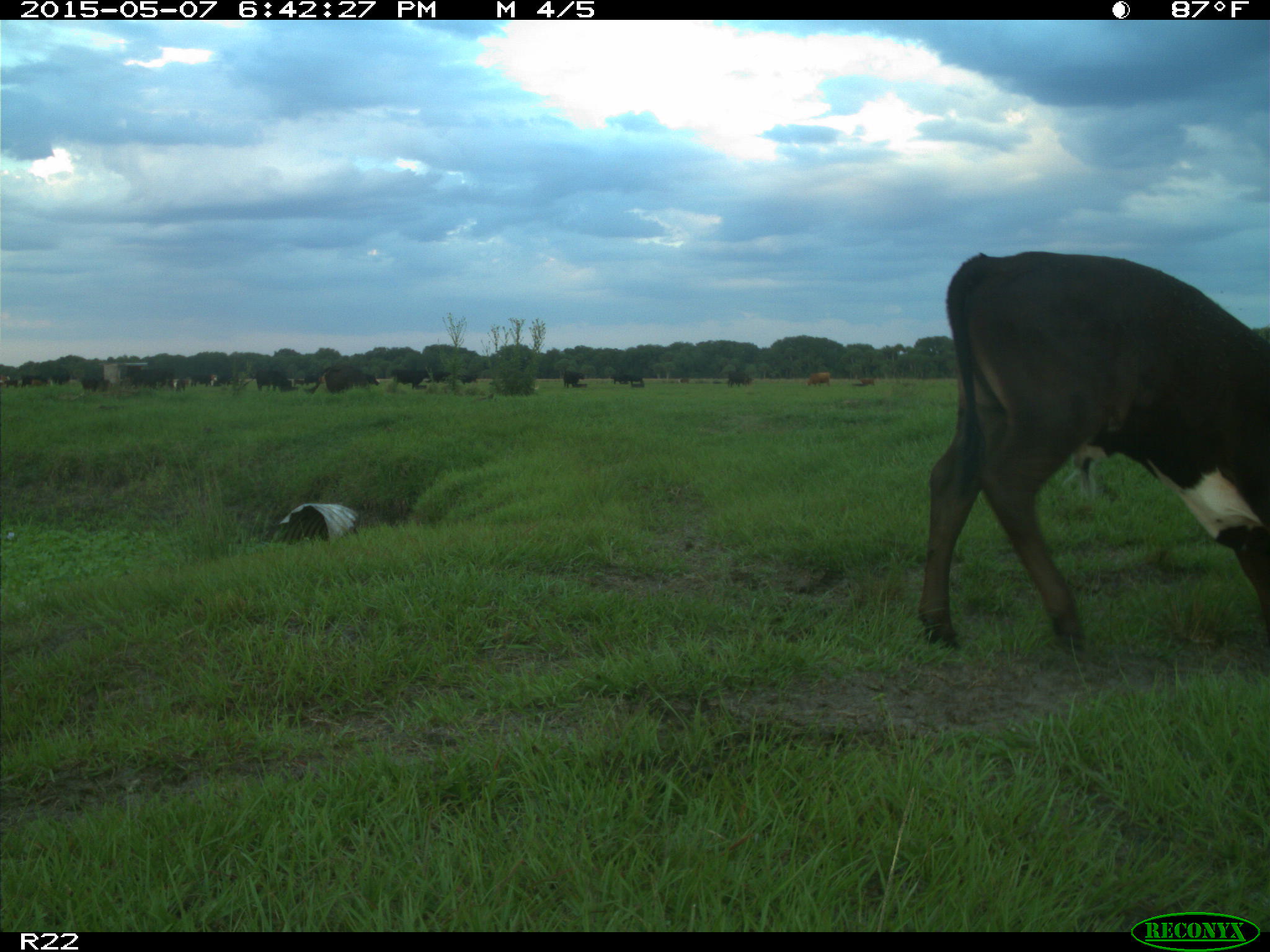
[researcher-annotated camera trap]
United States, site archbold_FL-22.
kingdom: Animalia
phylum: Chordata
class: Mammalia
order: Artiodactyla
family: Bovidae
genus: Bos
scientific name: Bos taurus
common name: domestic cow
Bos taurus (domestic cow).